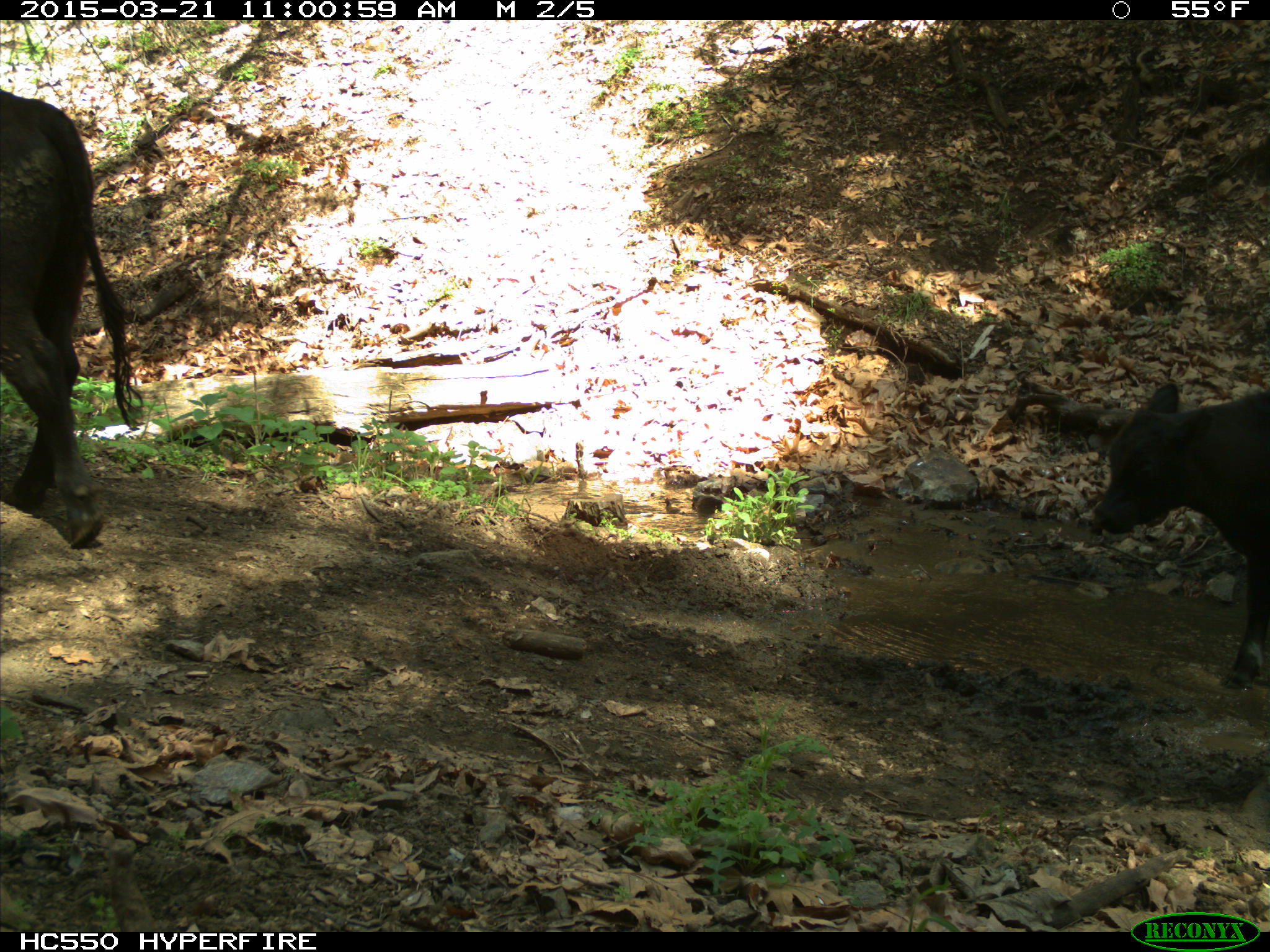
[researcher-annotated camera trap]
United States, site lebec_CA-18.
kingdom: Animalia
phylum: Chordata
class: Mammalia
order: Artiodactyla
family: Bovidae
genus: Bos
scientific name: Bos taurus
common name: domestic cow